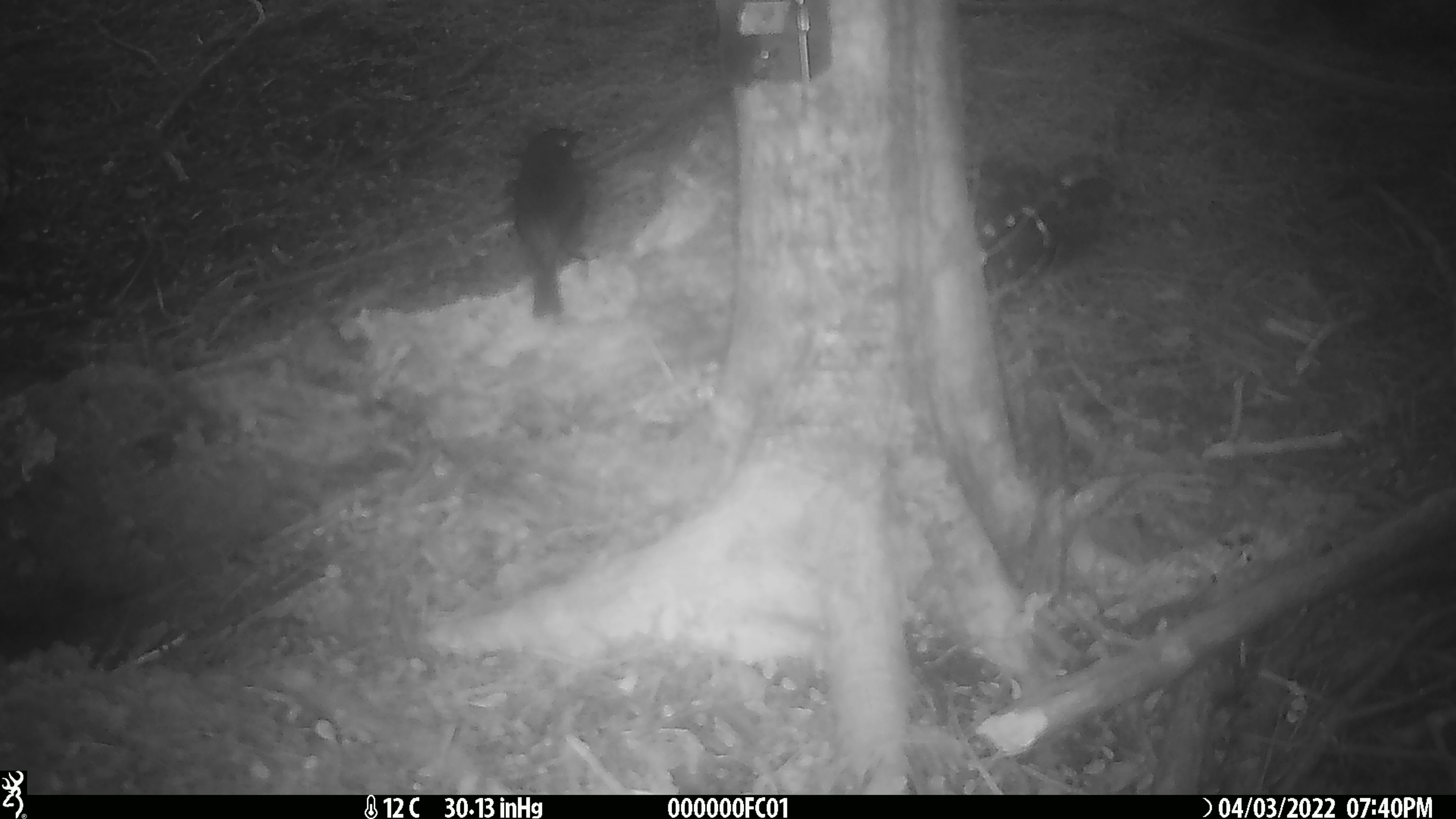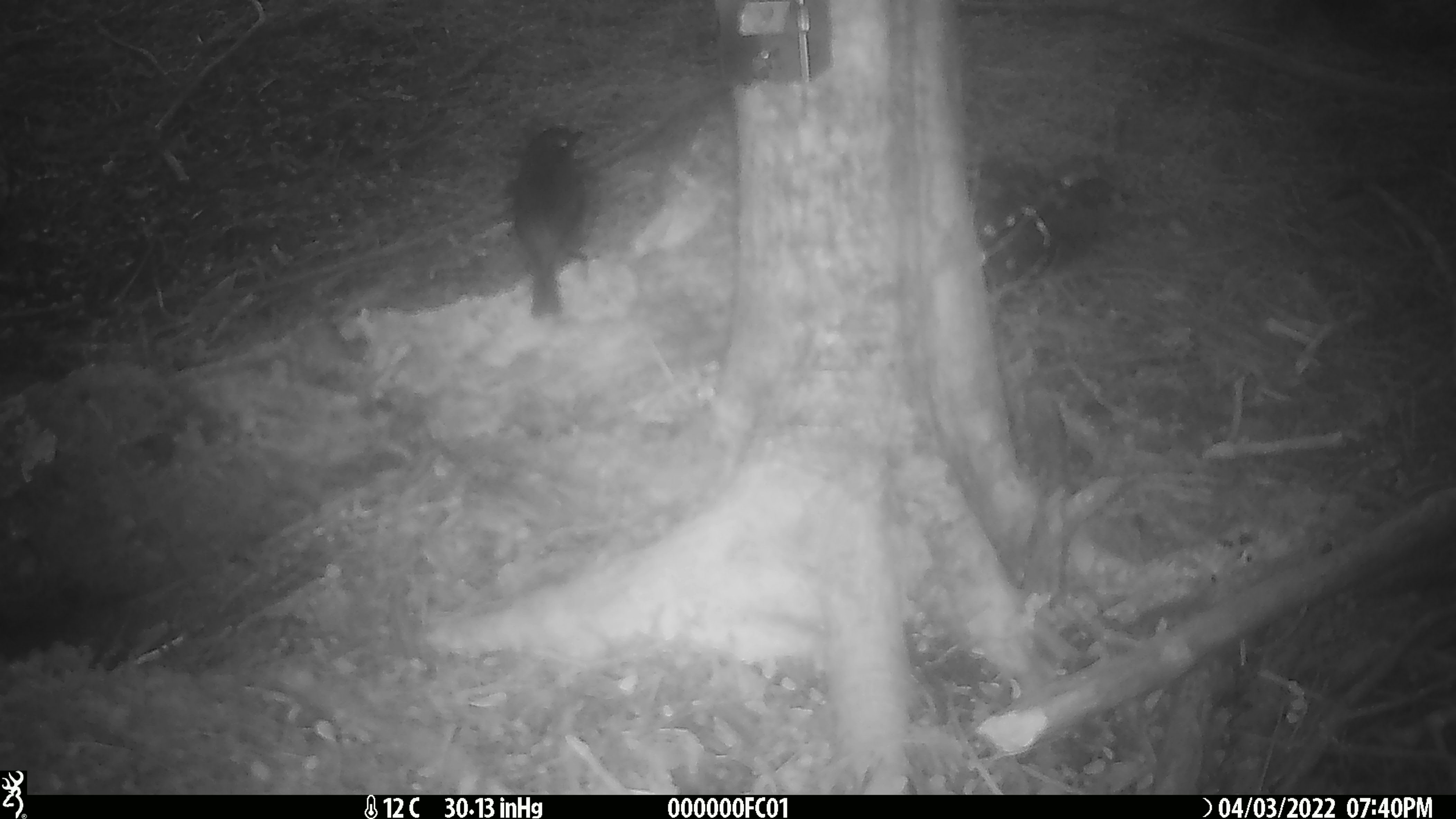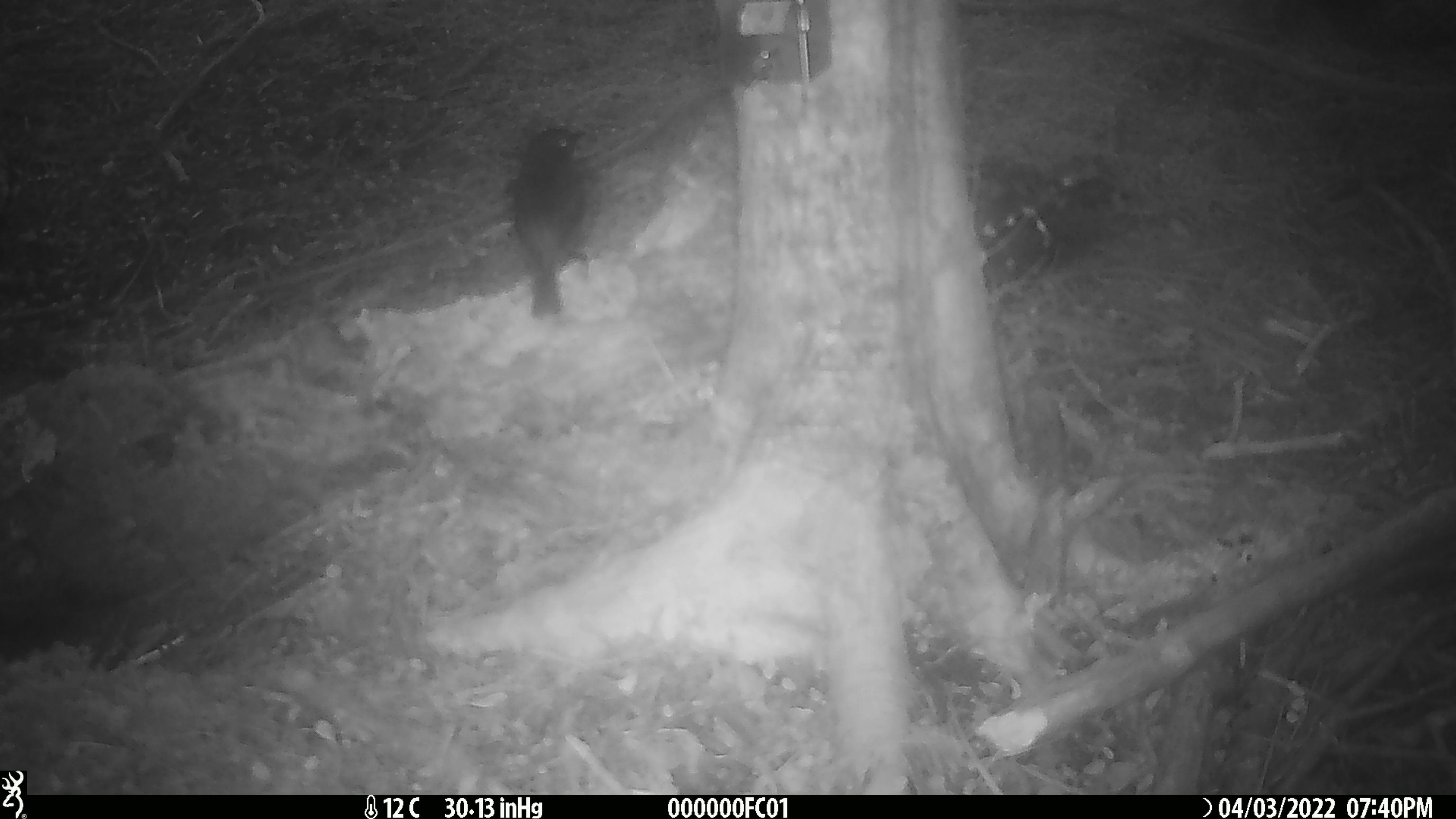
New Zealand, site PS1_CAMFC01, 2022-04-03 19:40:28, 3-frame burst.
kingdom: Animalia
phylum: Chordata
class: Aves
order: Passeriformes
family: Petroicidae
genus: Petroica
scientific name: Petroica australis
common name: new zealand robin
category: robin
Robin (new zealand robin) (Petroica australis).